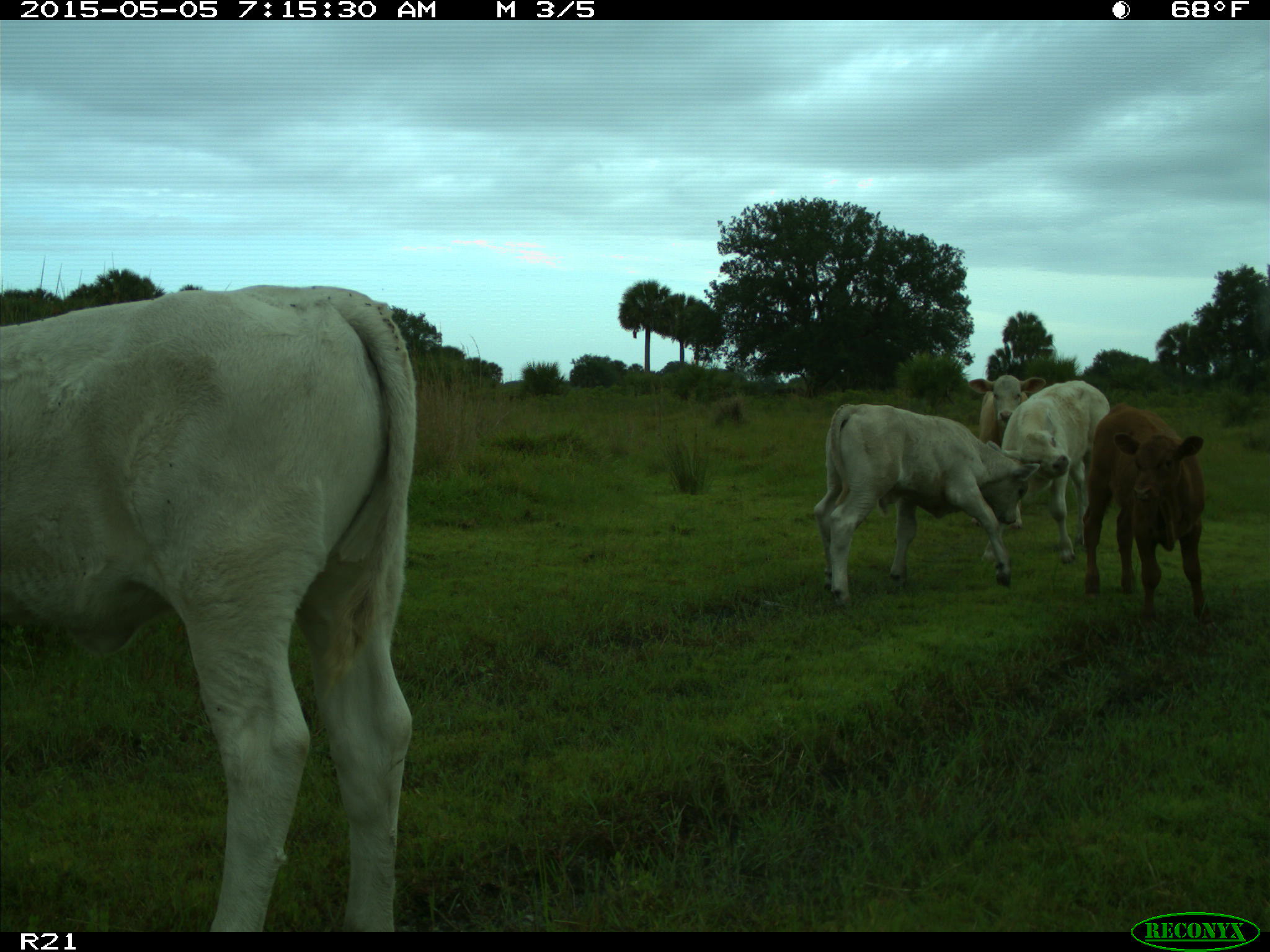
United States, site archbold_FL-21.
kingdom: Animalia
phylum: Chordata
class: Mammalia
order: Artiodactyla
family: Bovidae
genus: Bos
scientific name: Bos taurus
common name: domestic cow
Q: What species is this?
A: Bos taurus (domestic cow).